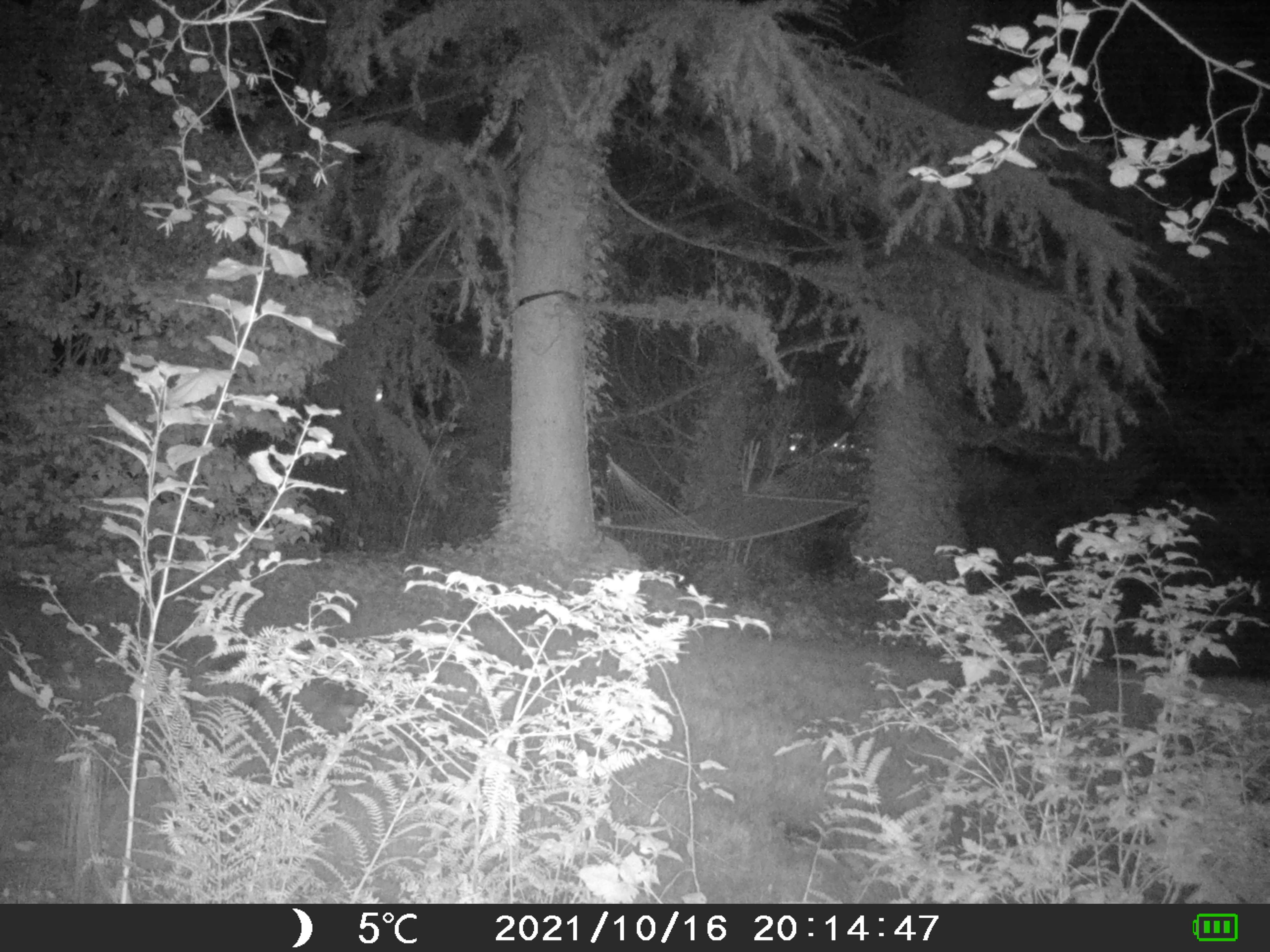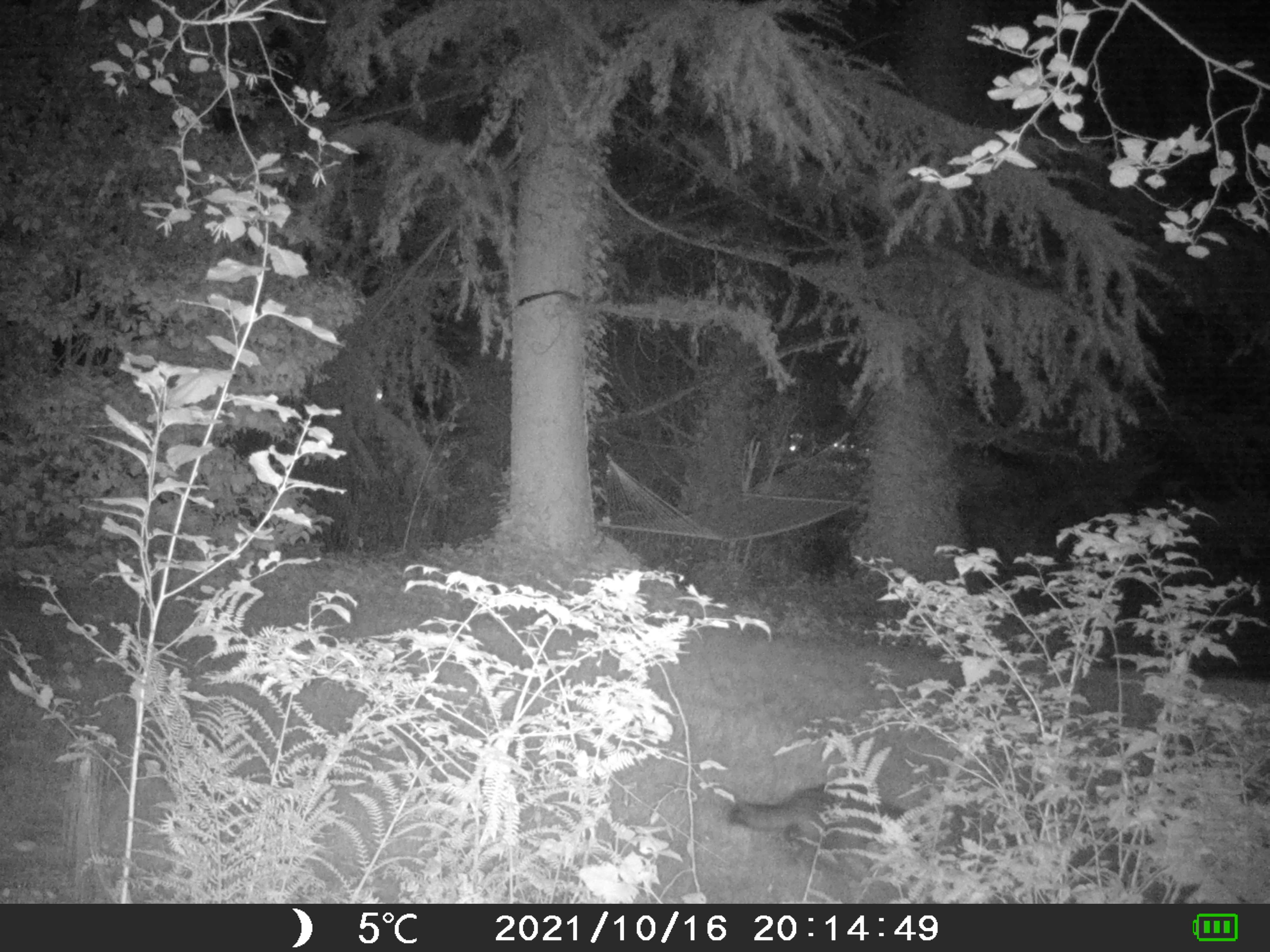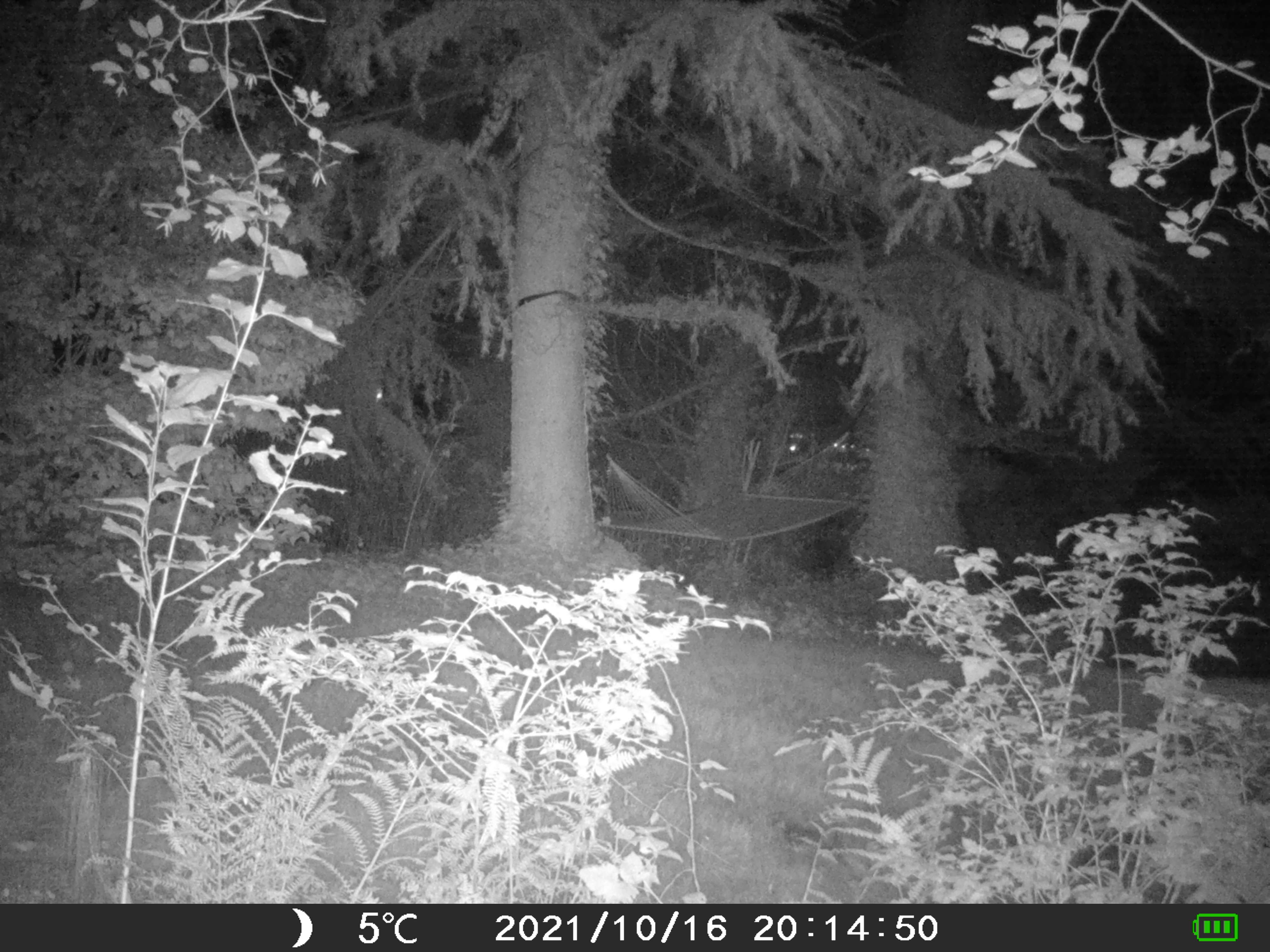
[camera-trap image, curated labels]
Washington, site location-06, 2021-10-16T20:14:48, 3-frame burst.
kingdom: Animalia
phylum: Chordata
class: Mammalia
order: Carnivora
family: Procyonidae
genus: Procyon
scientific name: Procyon lotor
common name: common raccoon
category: raccoon